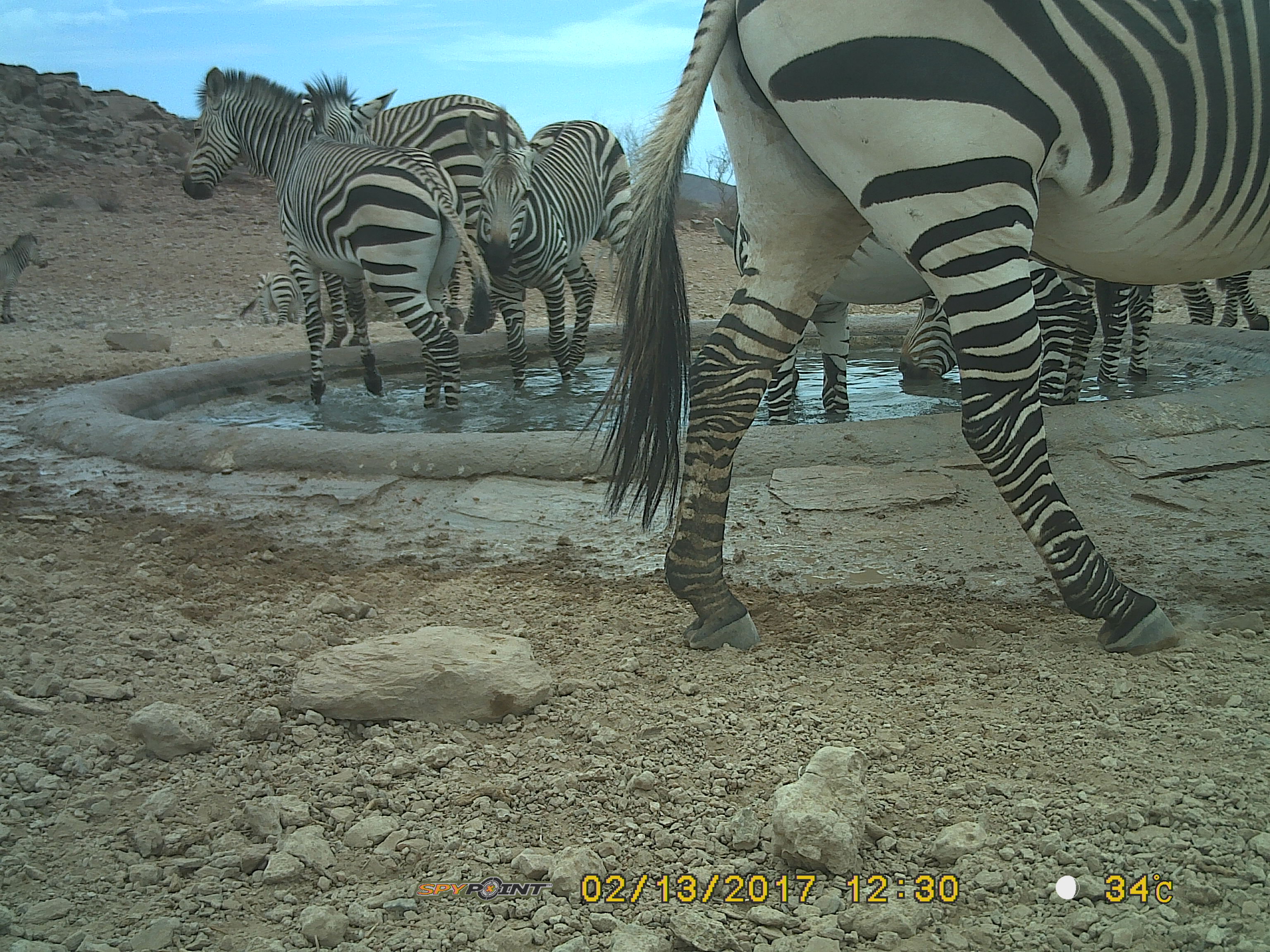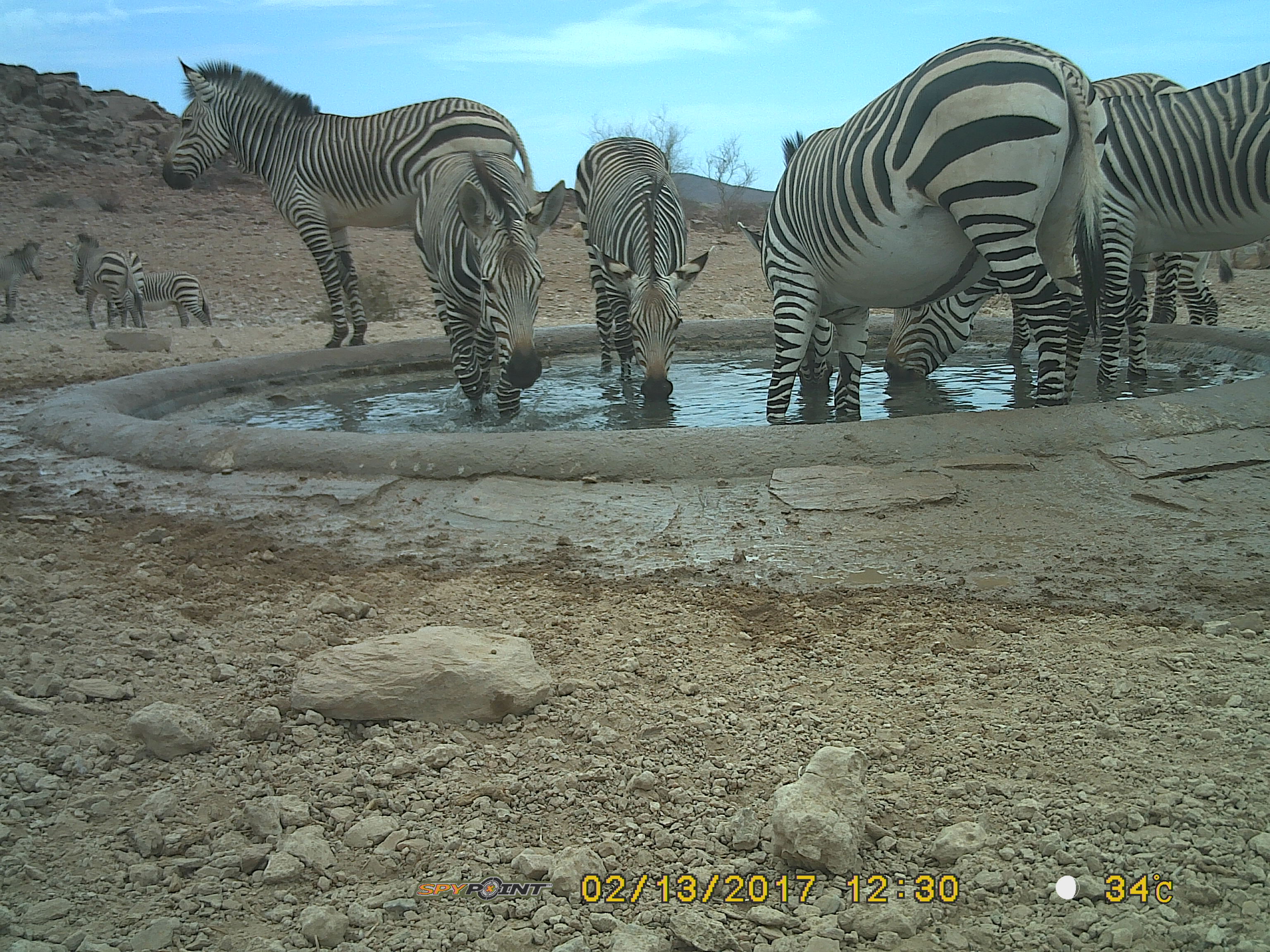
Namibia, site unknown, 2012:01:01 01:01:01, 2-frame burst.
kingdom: Animalia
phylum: Chordata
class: Mammalia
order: Perissodactyla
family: Equidae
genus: Equus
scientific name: Equus zebra hartmannae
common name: hartmann's mountain zebra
Equus zebra hartmannae (hartmann's mountain zebra).